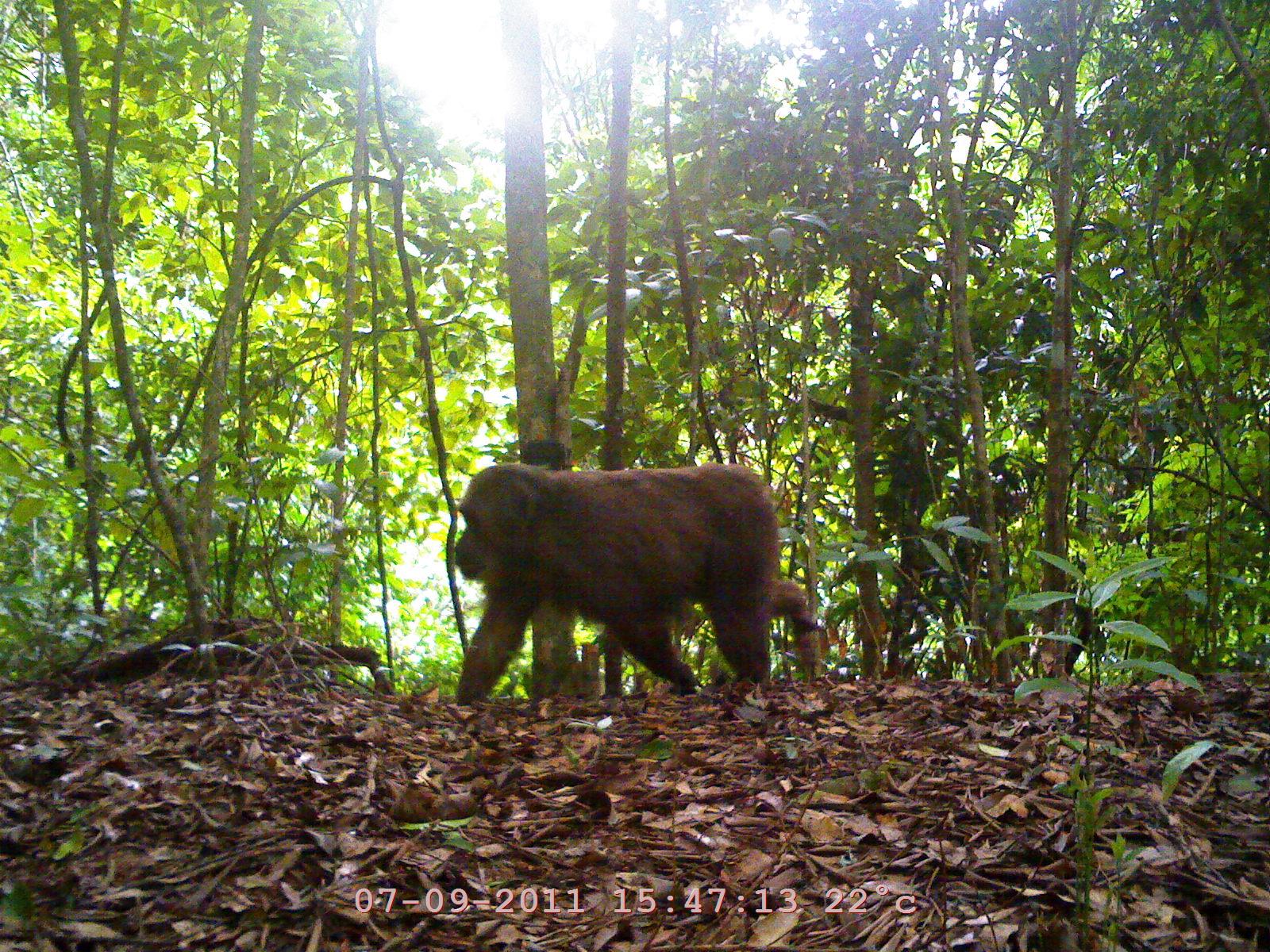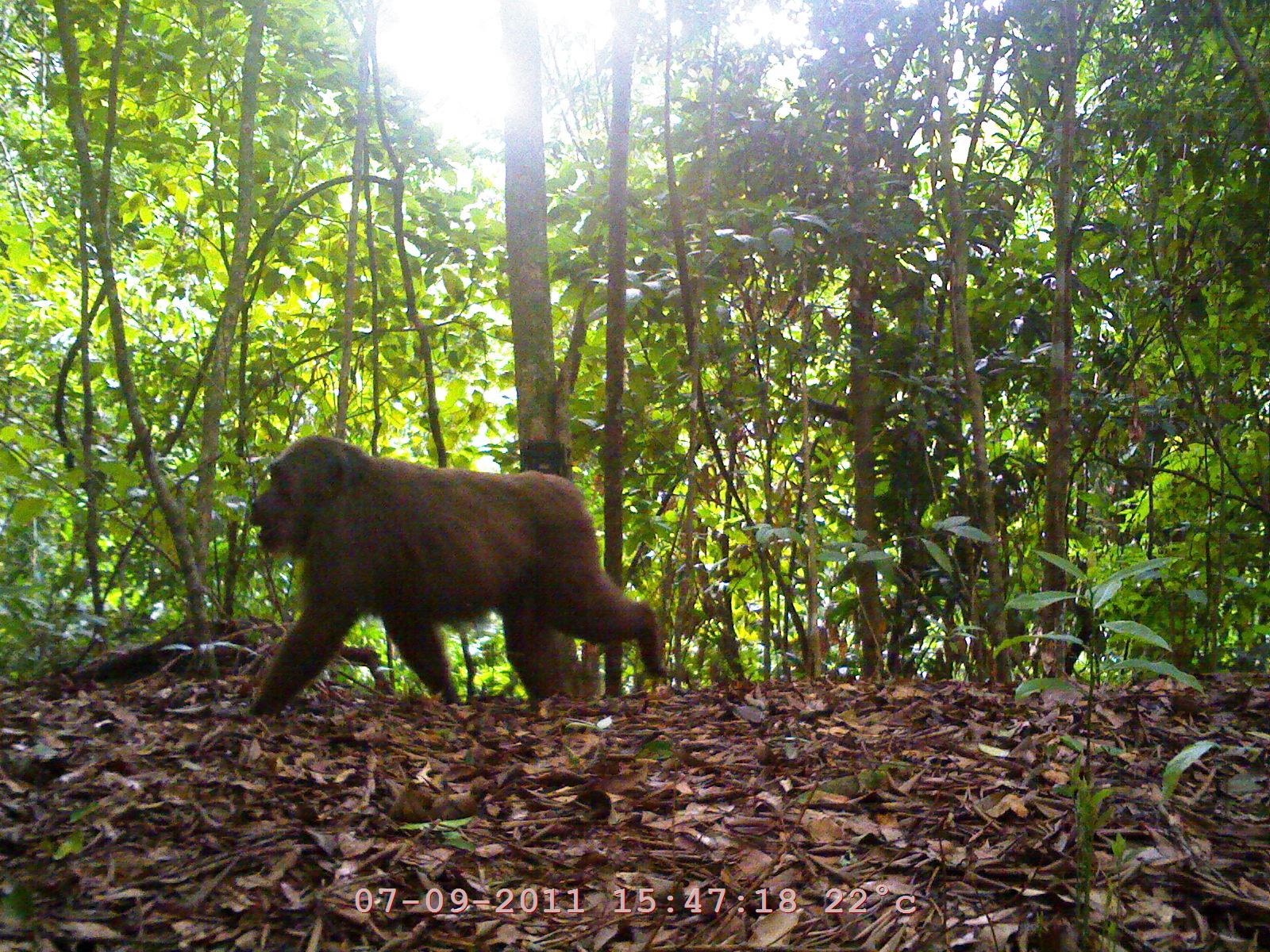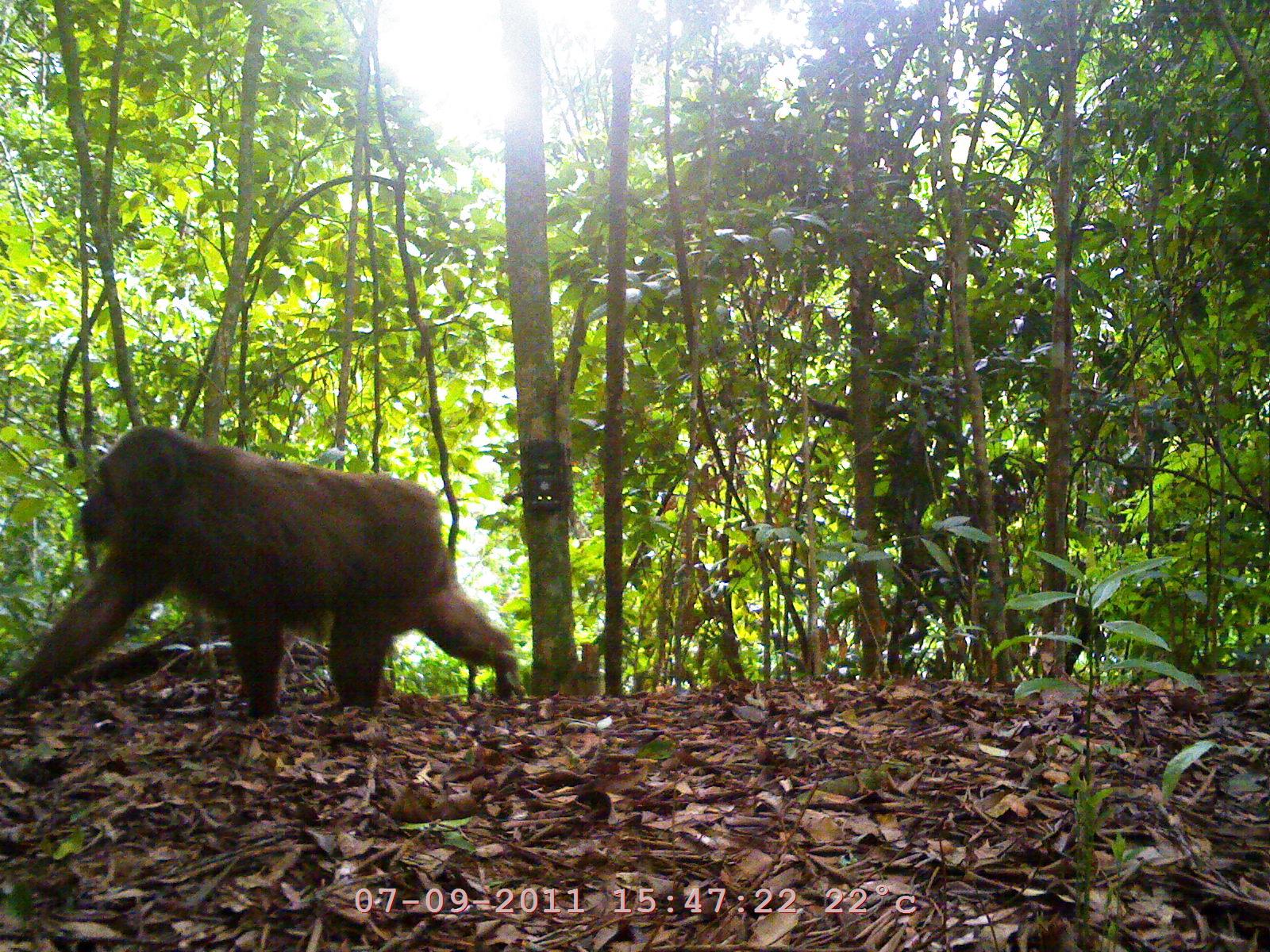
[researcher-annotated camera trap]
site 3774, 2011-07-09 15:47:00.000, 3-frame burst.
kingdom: Animalia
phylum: Chordata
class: Mammalia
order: Primates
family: Cercopithecidae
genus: Macaca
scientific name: Macaca arctoides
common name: stump-tailed macaque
Macaca arctoides (stump-tailed macaque), count 1.